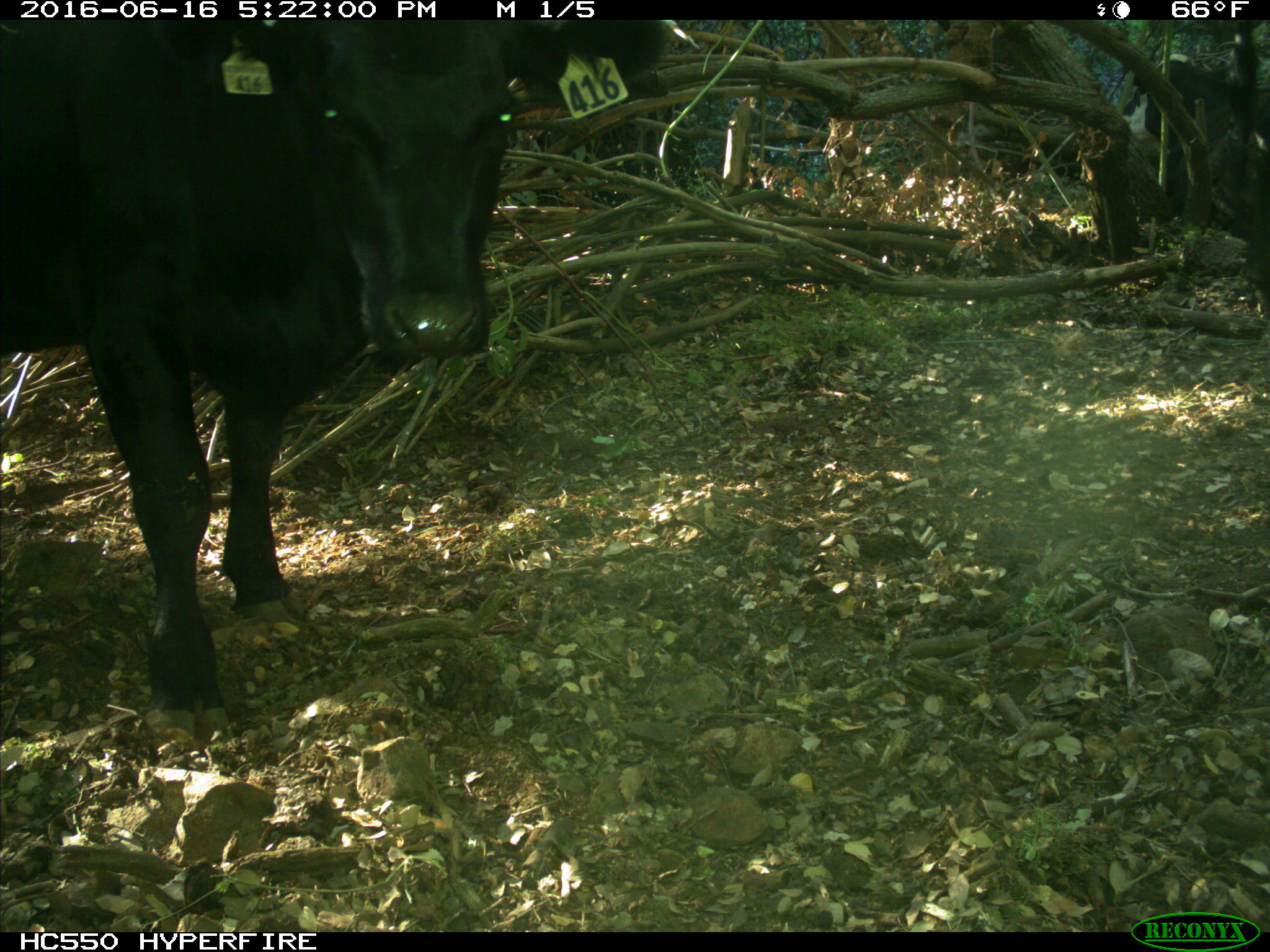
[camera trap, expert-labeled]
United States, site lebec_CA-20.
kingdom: Animalia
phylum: Chordata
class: Mammalia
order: Artiodactyla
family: Bovidae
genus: Bos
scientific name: Bos taurus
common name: domestic cow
Bos taurus (domestic cow).